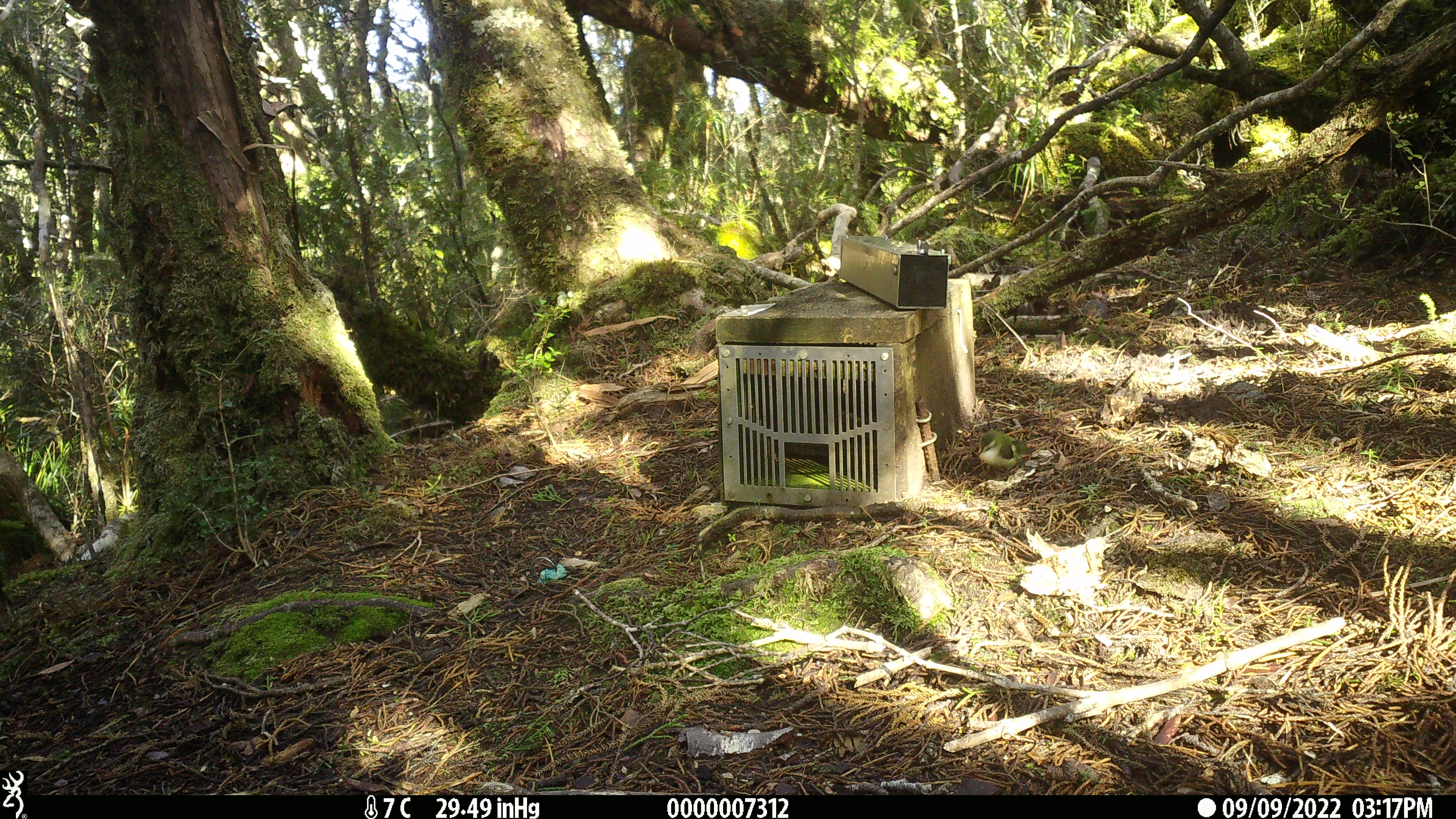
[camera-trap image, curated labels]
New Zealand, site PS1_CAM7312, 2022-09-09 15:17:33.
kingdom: Animalia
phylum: Chordata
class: Aves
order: Passeriformes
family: Acanthisittidae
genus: Acanthisitta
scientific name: Acanthisitta chloris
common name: rifleman